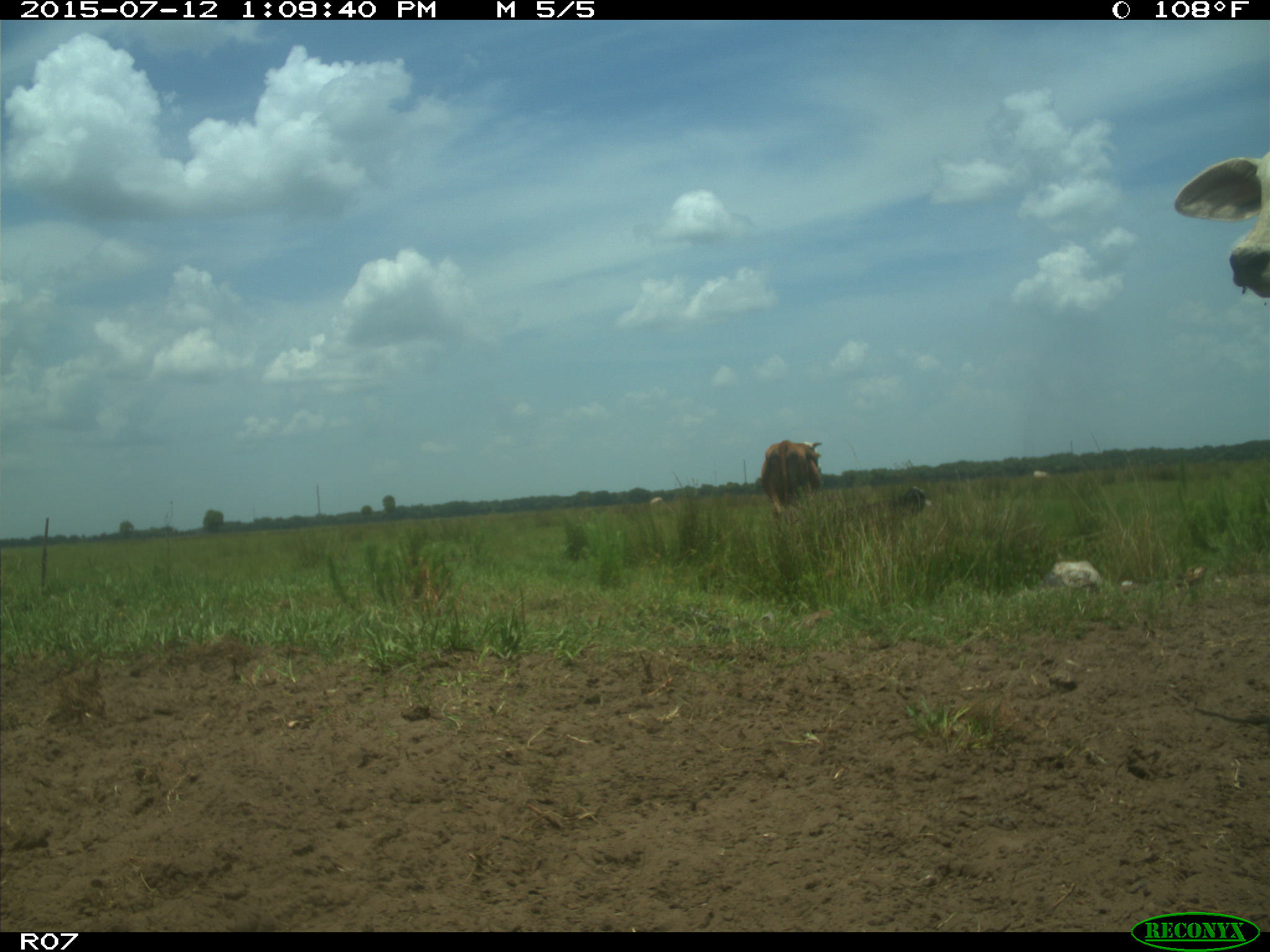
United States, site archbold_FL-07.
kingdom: Animalia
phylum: Chordata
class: Mammalia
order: Artiodactyla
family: Bovidae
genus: Bos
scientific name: Bos taurus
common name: domestic cow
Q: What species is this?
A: Bos taurus (domestic cow).